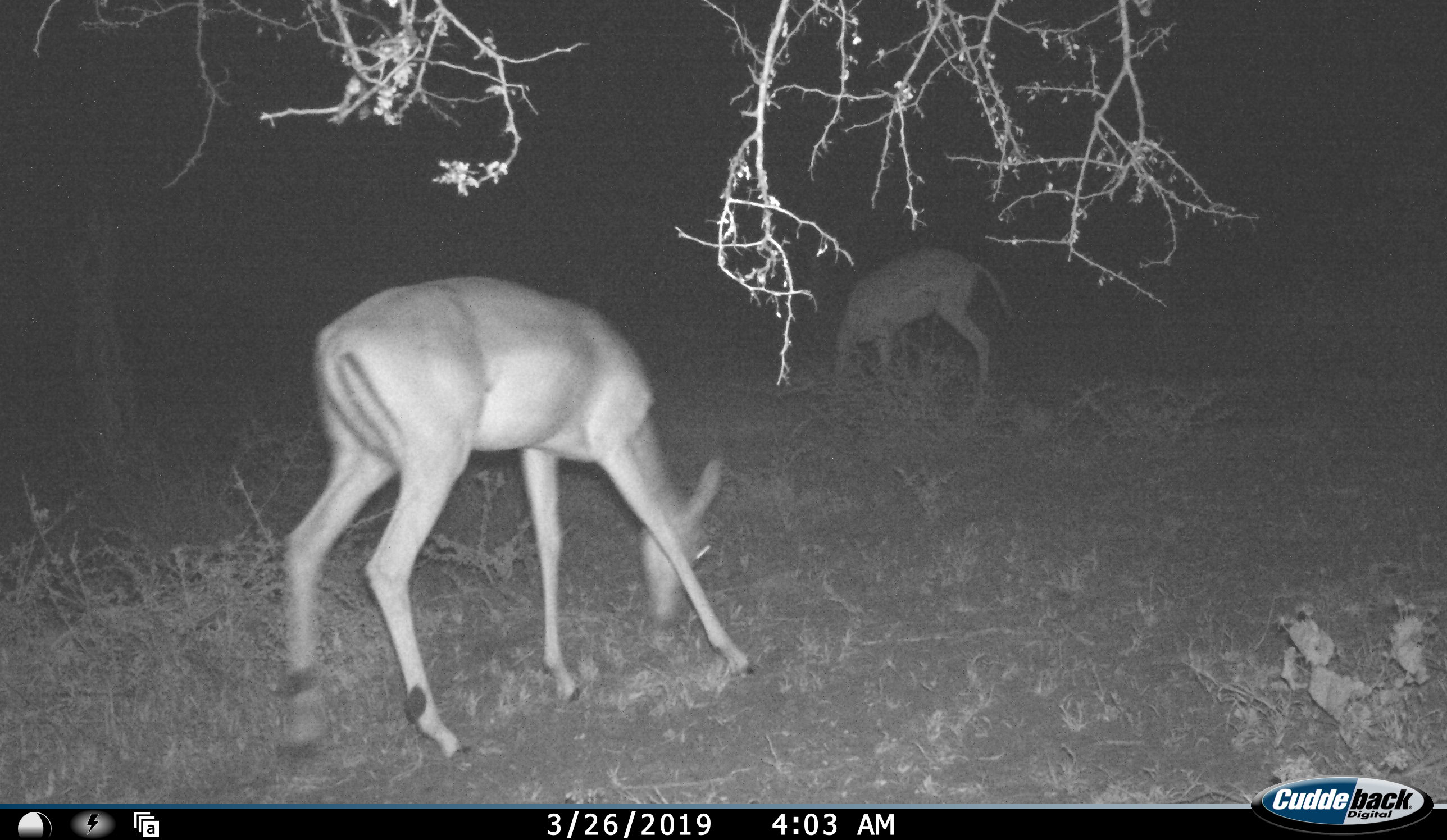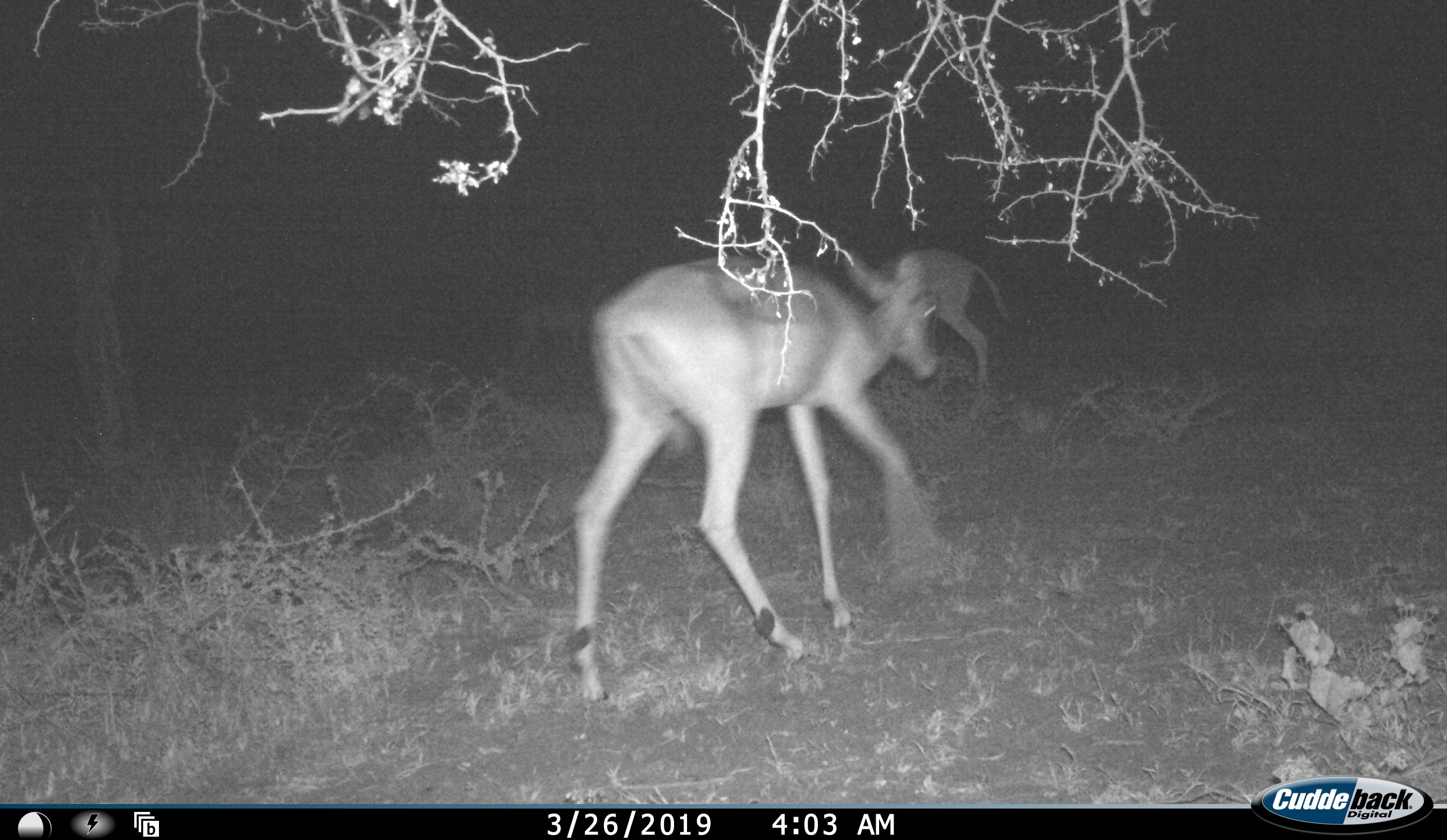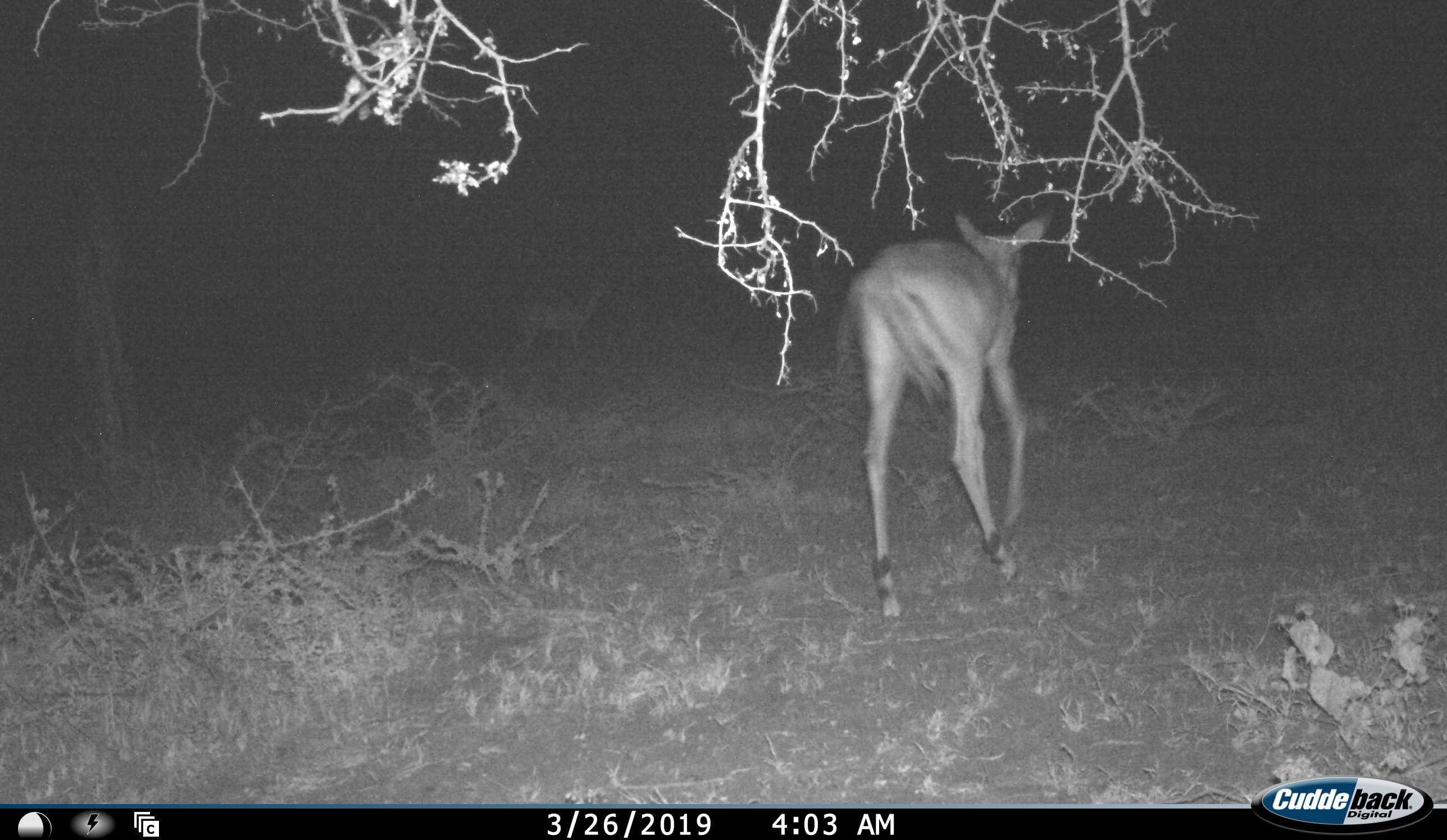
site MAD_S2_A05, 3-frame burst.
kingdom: Animalia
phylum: Chordata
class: Mammalia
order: Artiodactyla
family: Bovidae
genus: Aepyceros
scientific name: Aepyceros melampus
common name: impala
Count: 2.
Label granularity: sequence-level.